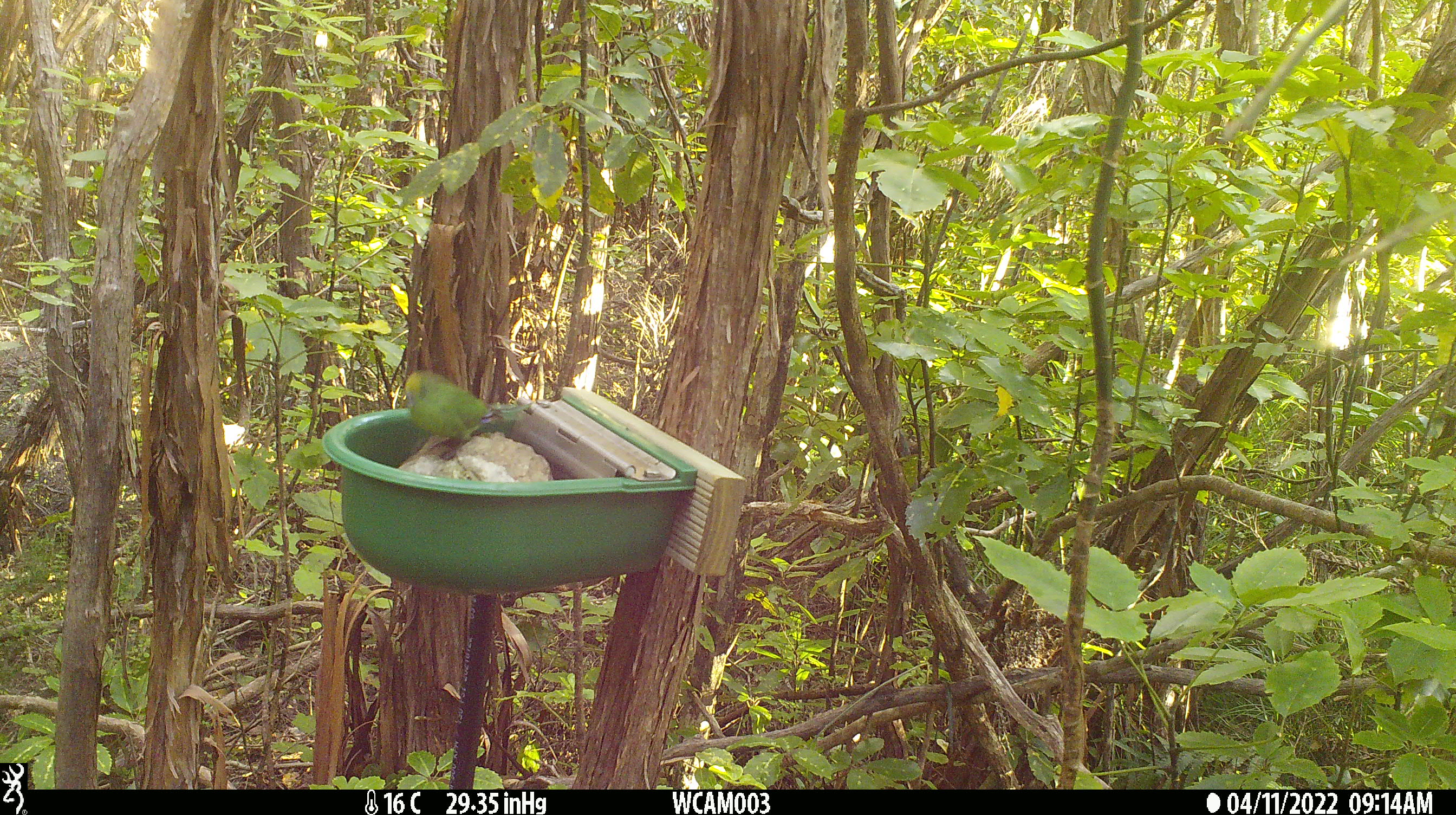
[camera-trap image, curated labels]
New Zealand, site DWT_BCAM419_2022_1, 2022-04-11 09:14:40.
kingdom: Animalia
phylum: Chordata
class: Aves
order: Psittaciformes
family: Psittaculidae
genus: Cyanoramphus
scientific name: Cyanoramphus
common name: parakeet